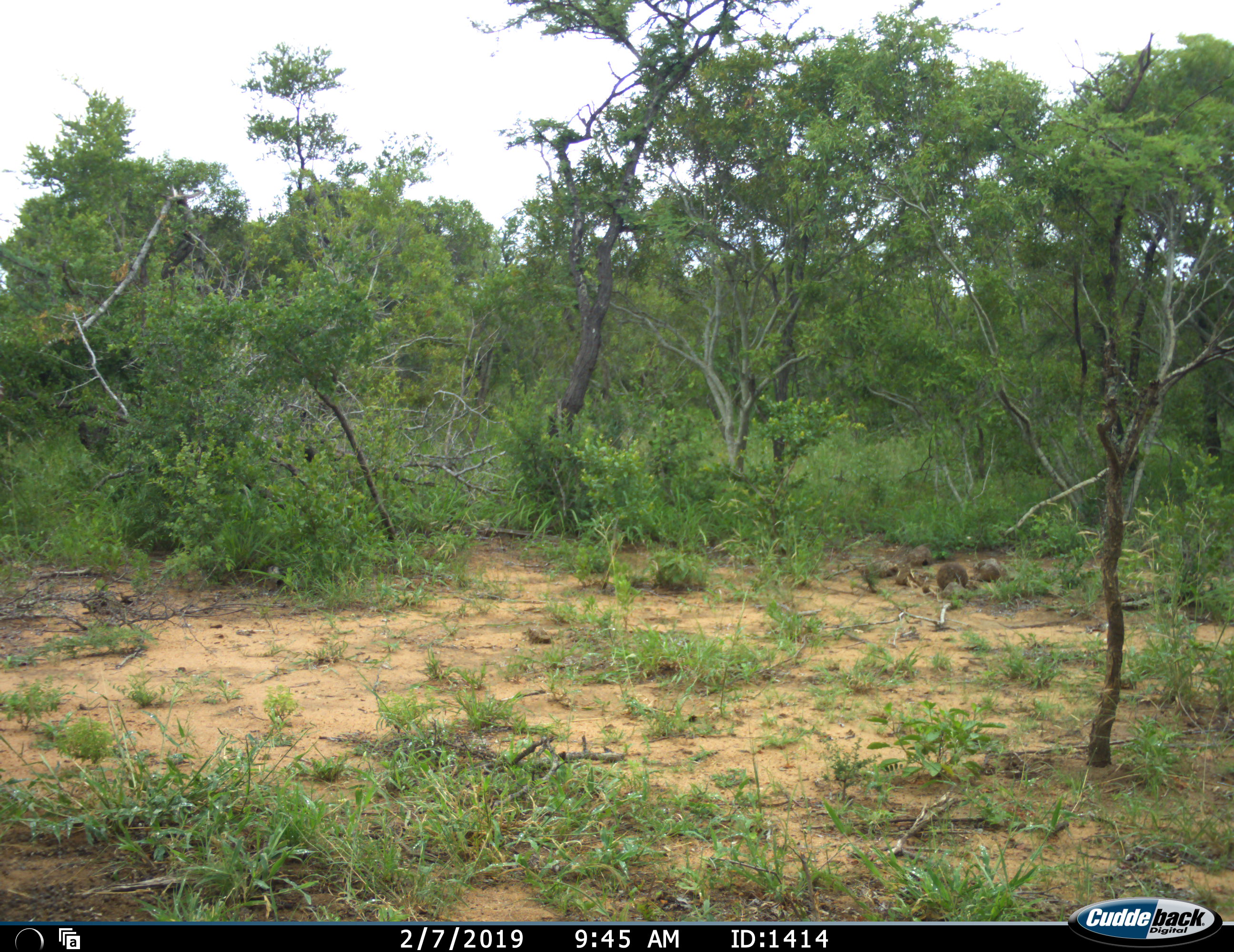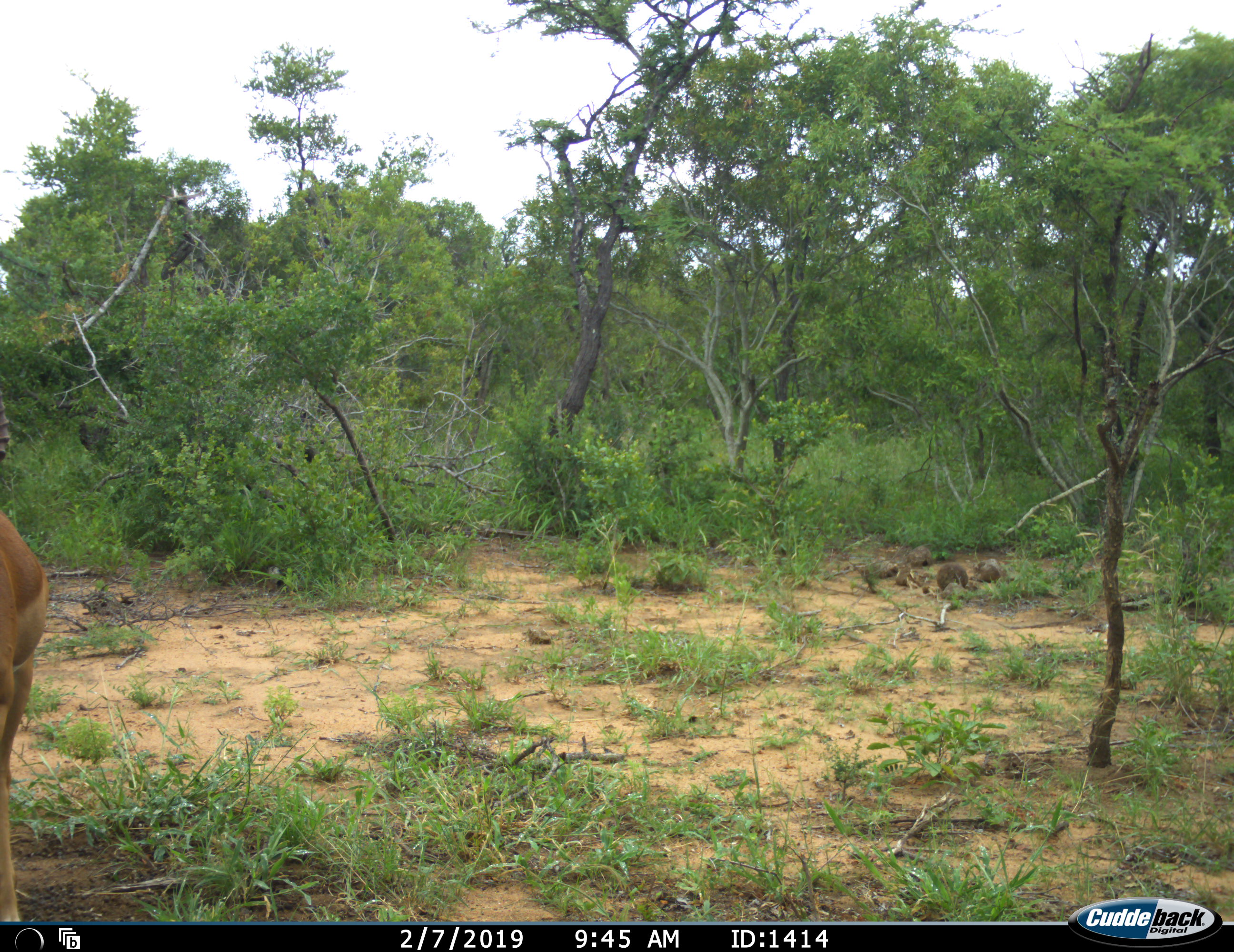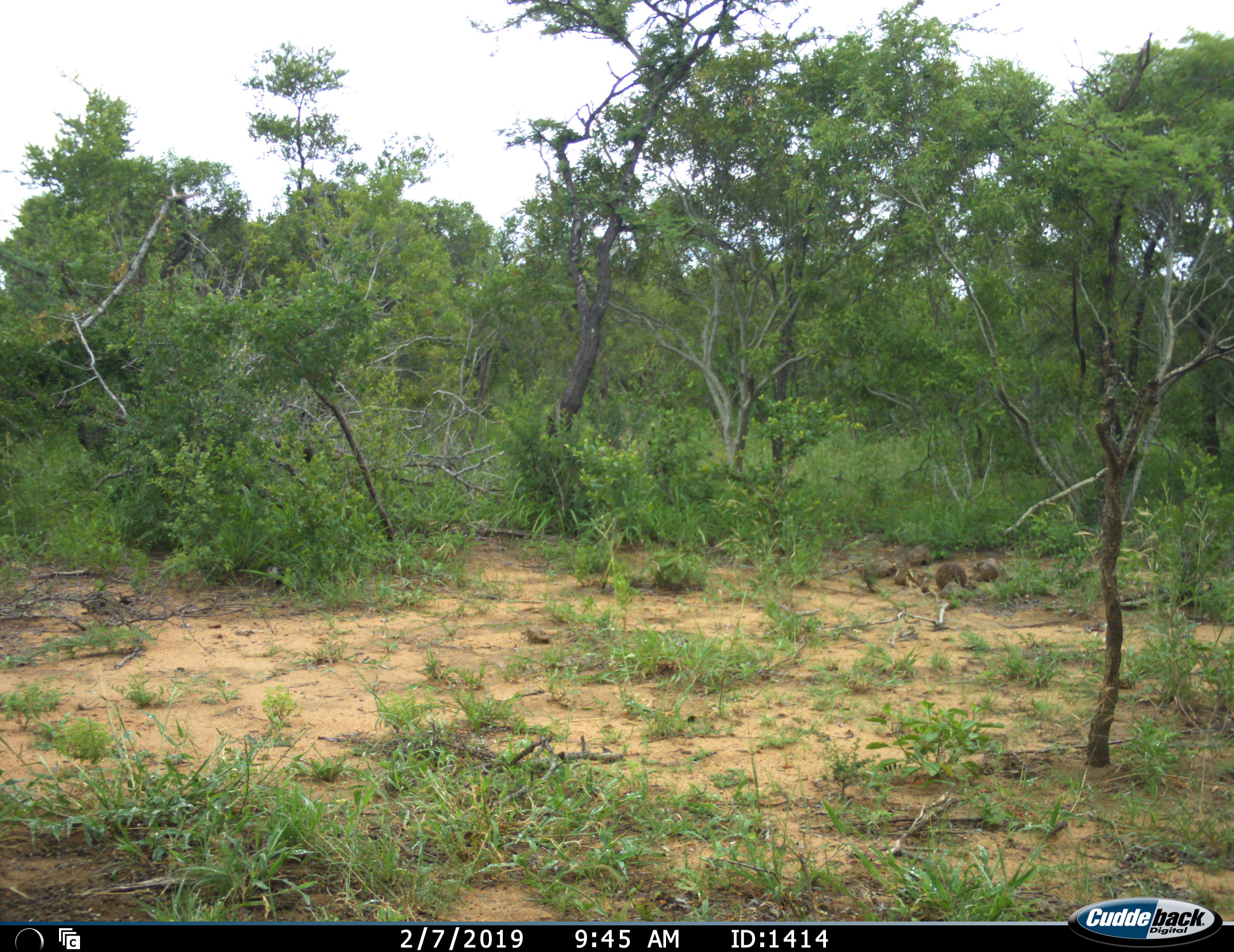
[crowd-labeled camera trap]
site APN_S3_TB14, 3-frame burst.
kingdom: Animalia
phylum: Chordata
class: Mammalia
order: Artiodactyla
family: Bovidae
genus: Aepyceros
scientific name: Aepyceros melampus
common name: impala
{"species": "impala (Aepyceros melampus)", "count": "1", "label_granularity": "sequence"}